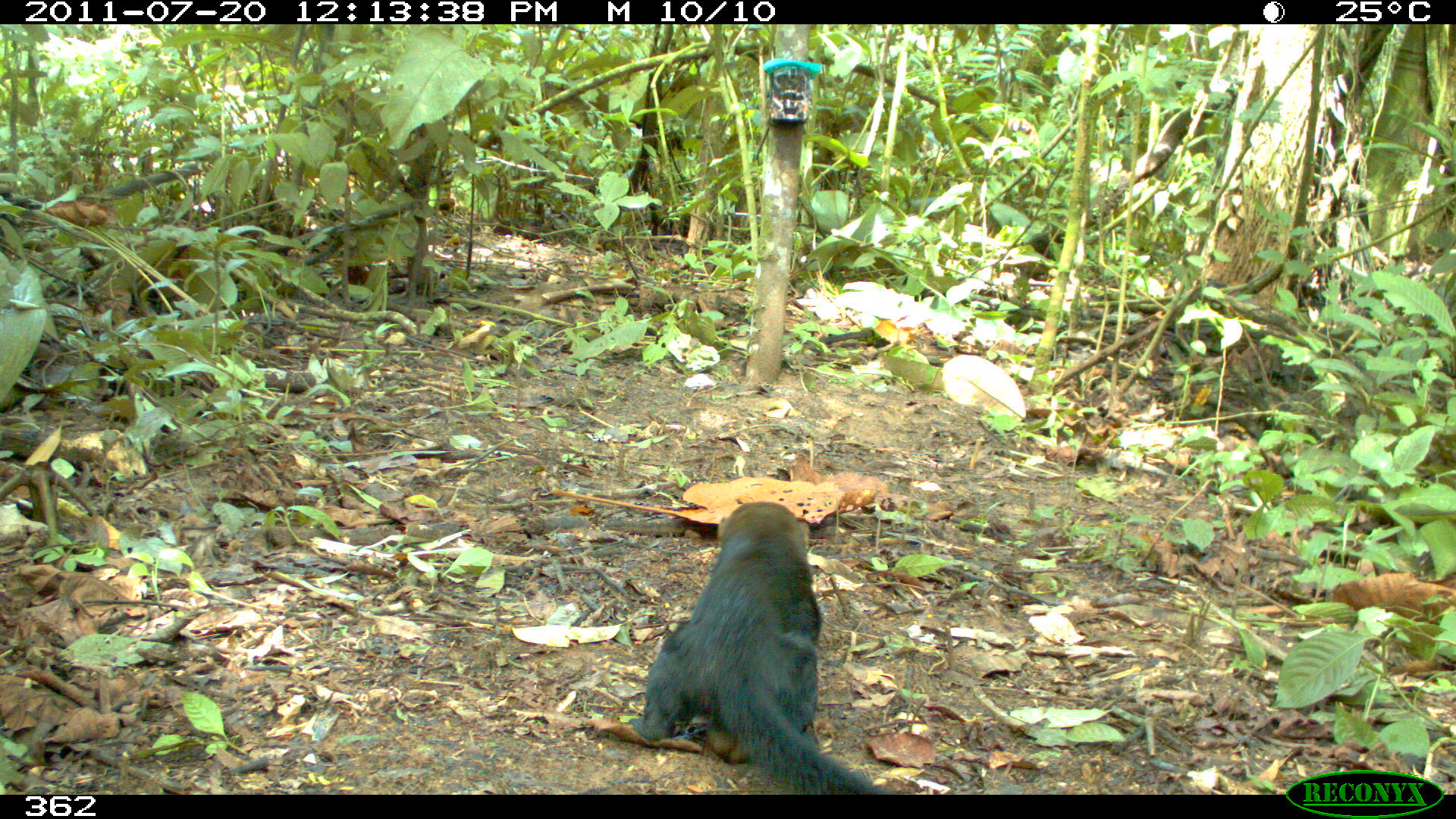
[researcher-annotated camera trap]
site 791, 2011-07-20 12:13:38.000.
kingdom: Animalia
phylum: Chordata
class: Mammalia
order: Carnivora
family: Mustelidae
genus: Eira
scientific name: Eira barbara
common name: tayra